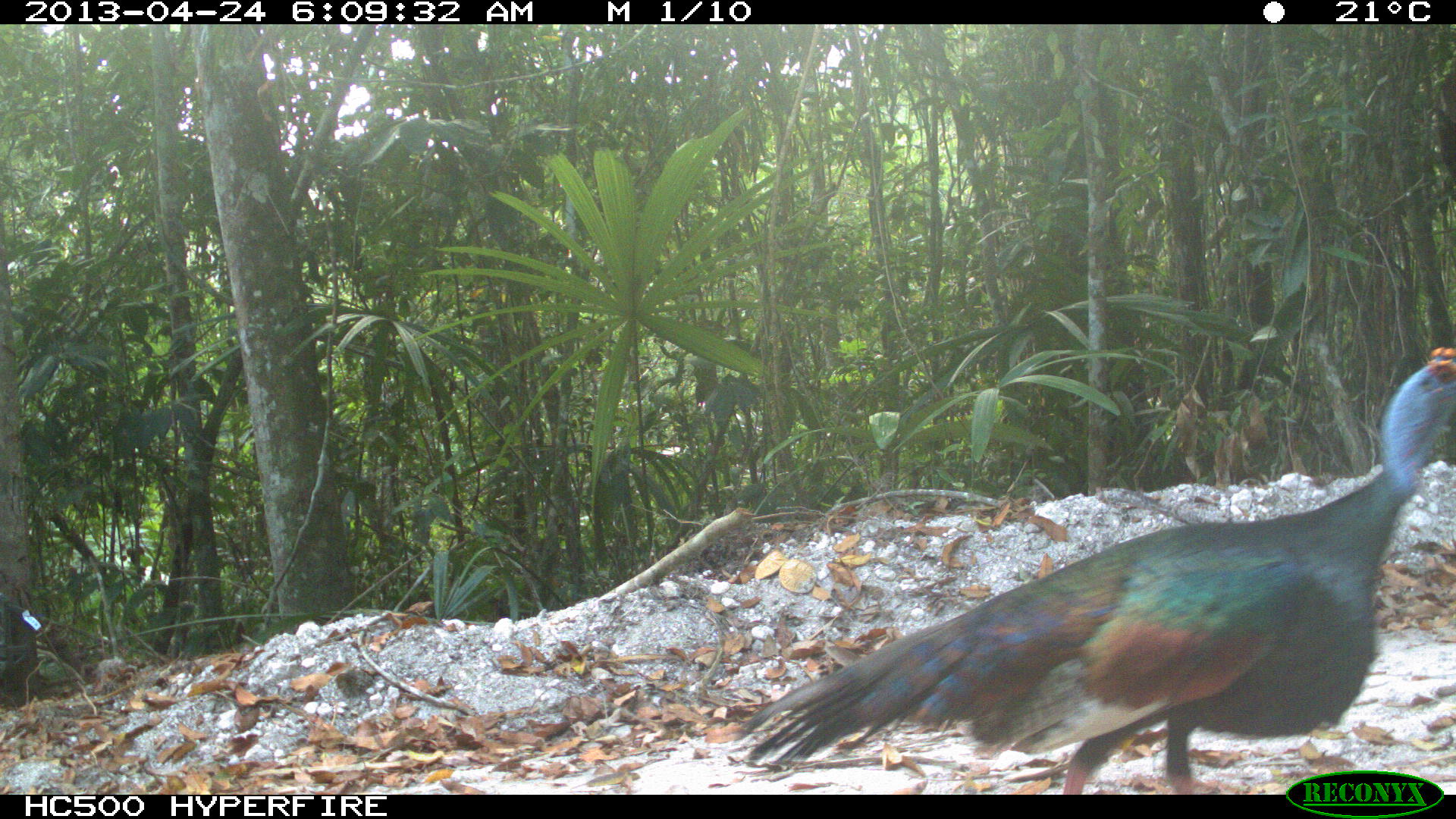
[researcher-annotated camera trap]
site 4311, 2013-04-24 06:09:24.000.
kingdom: Animalia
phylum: Chordata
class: Aves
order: Galliformes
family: Phasianidae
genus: Meleagris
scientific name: Meleagris ocellata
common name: ocellated turkey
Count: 1.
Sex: male.